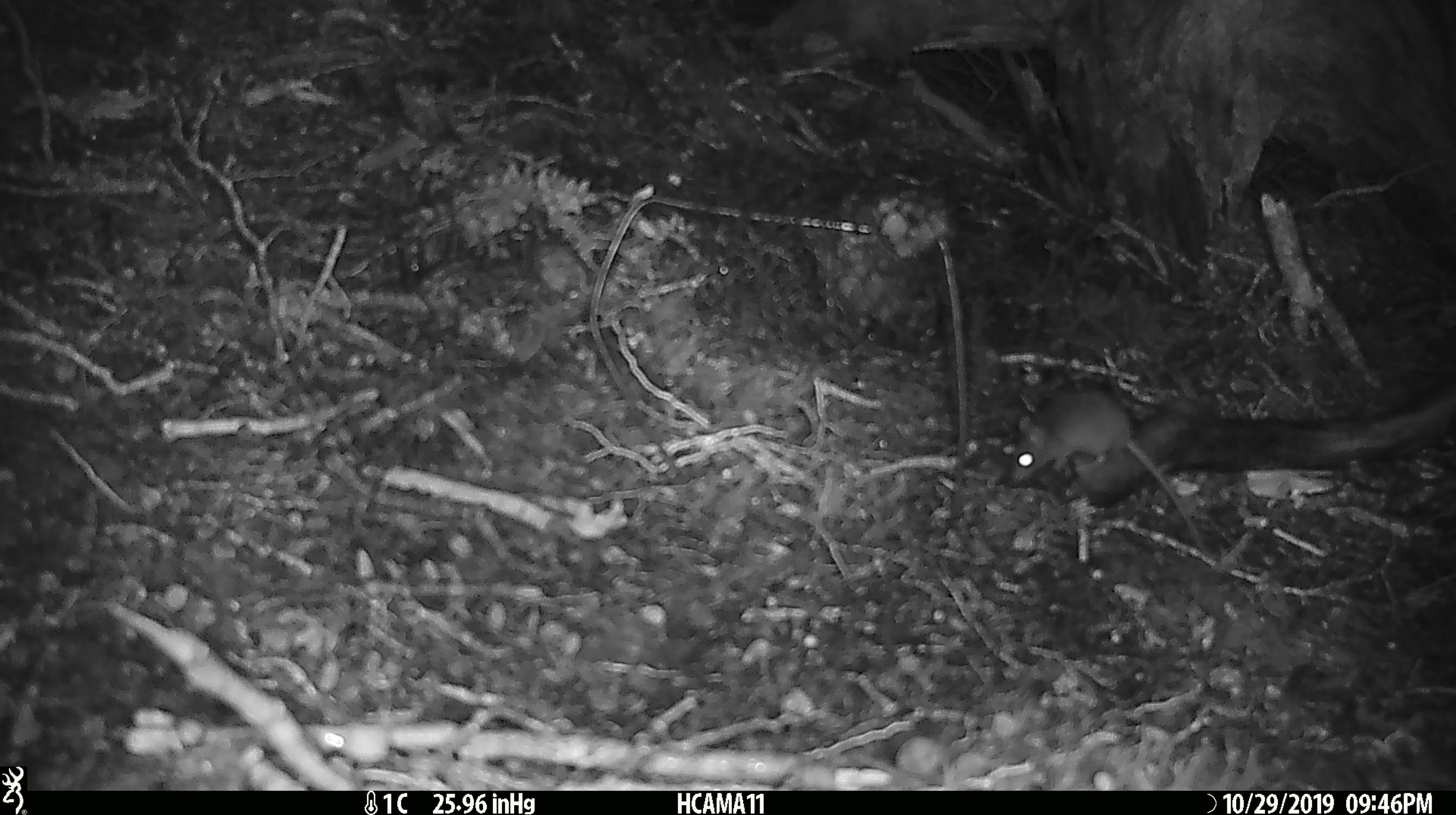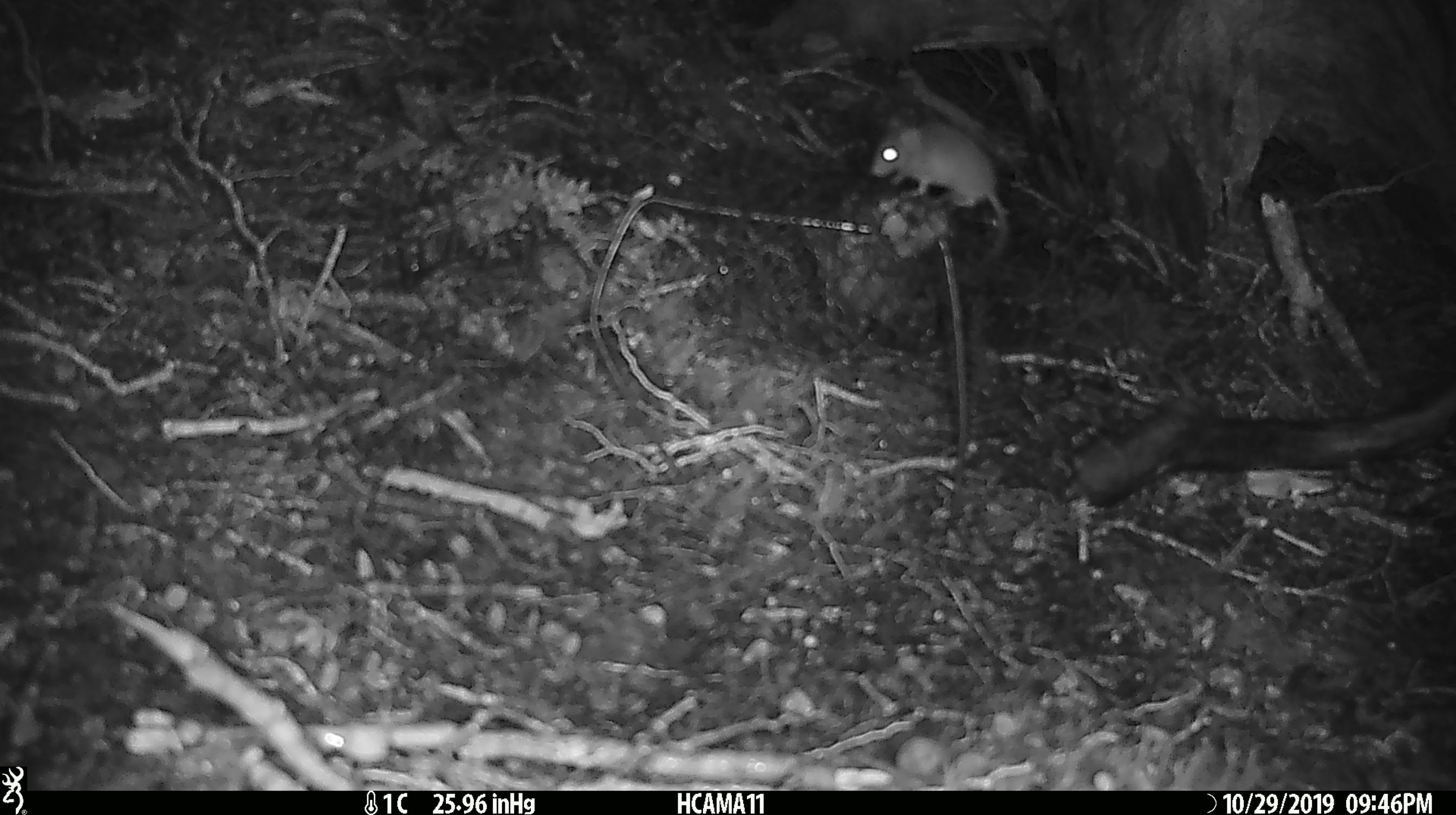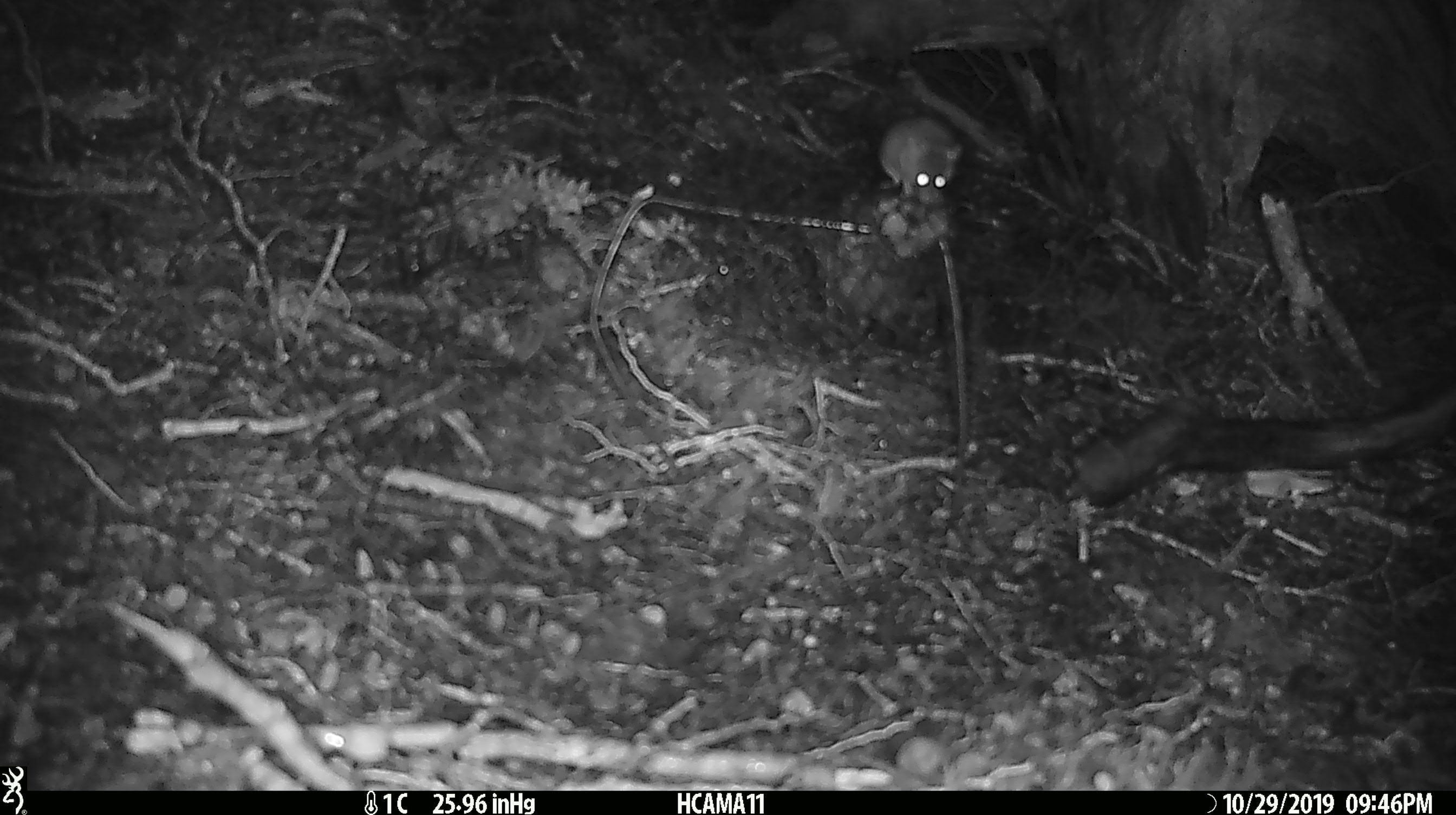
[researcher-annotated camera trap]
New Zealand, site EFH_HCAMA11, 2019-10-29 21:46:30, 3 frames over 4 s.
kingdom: Animalia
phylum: Chordata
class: Mammalia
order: Rodentia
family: Muridae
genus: Mus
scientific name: Mus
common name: mouse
Mouse (Mus).